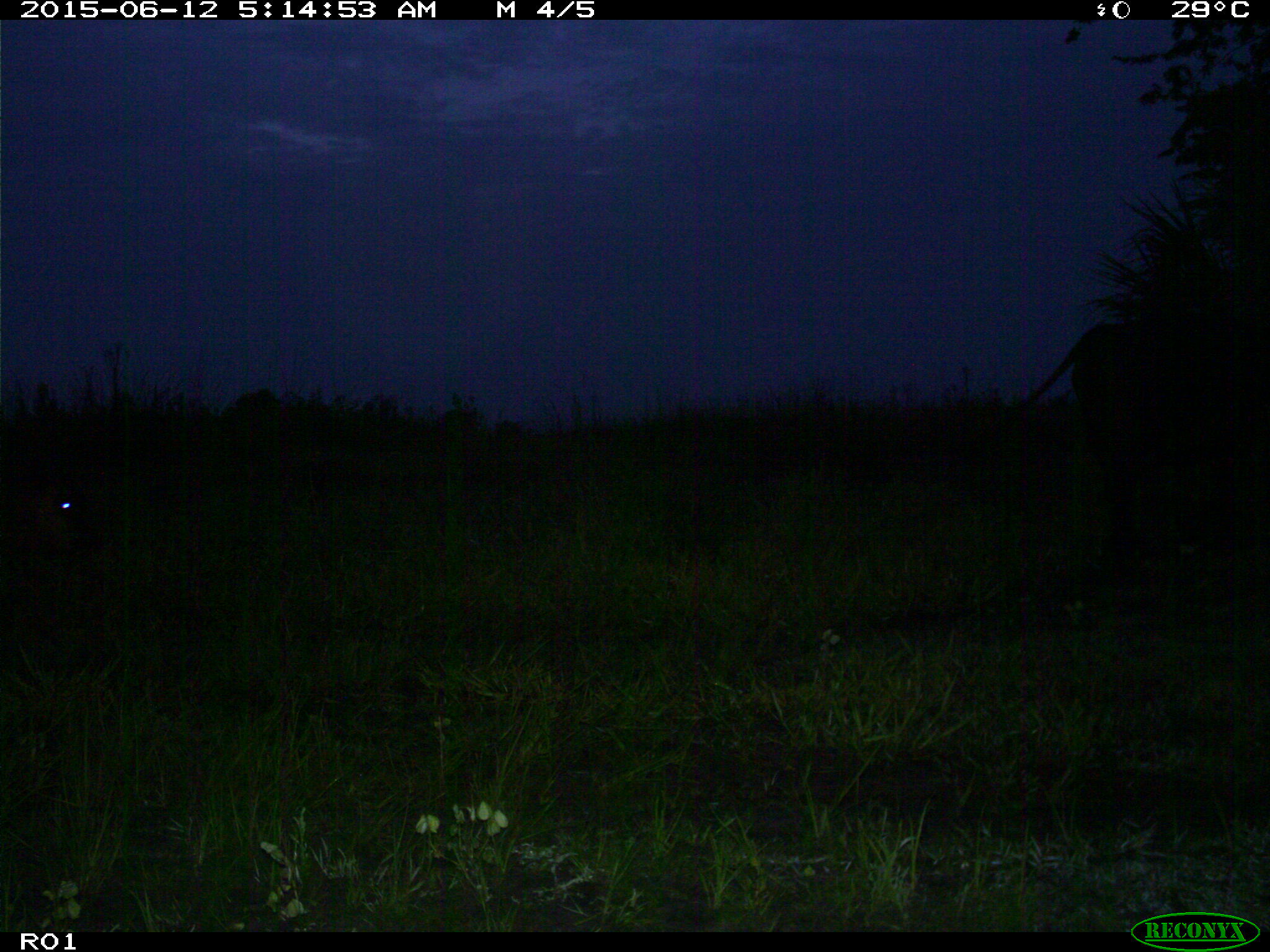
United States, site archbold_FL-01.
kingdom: Animalia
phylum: Chordata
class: Mammalia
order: Artiodactyla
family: Bovidae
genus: Bos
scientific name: Bos taurus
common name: domestic cow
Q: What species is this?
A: Bos taurus (domestic cow).